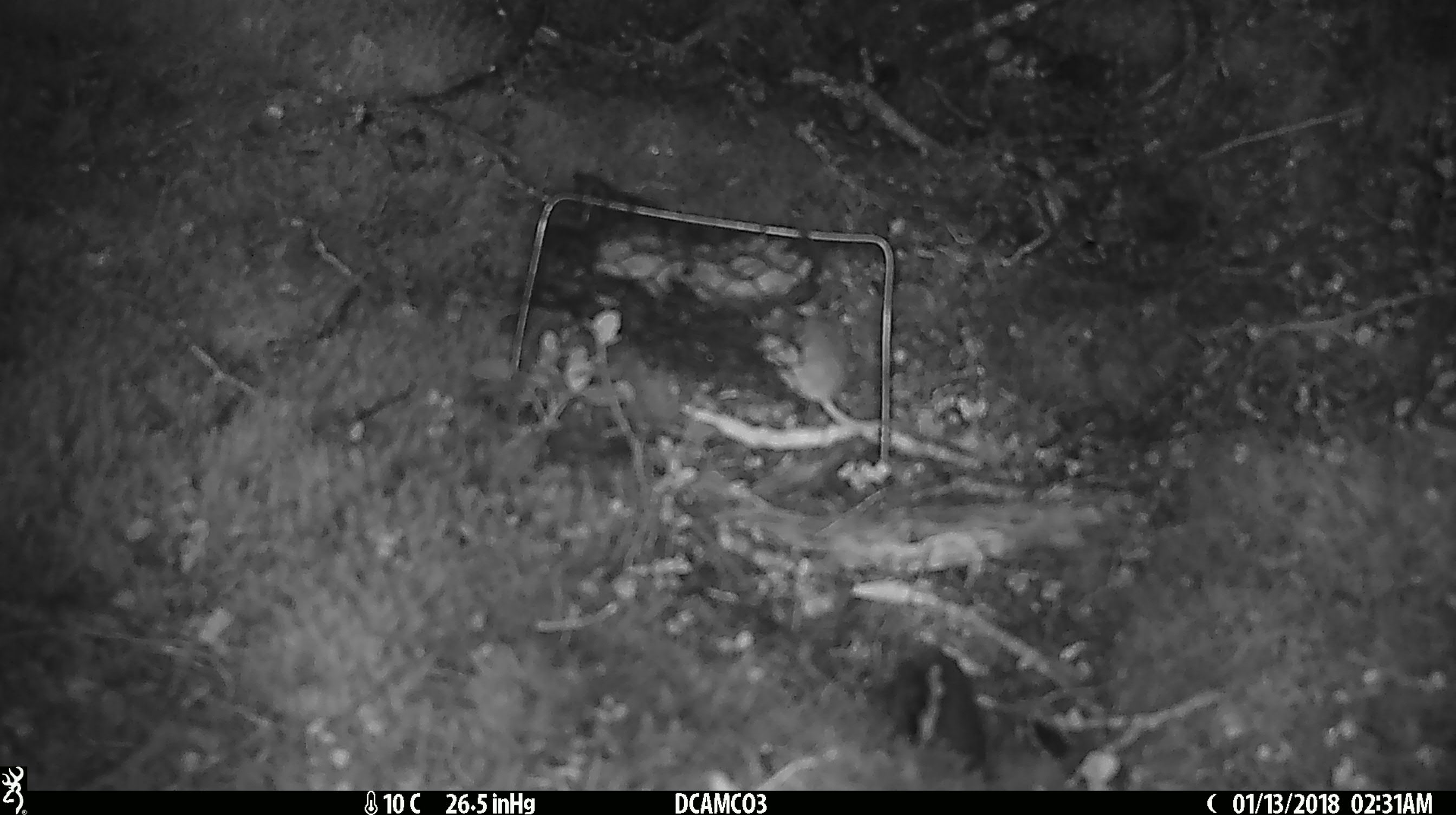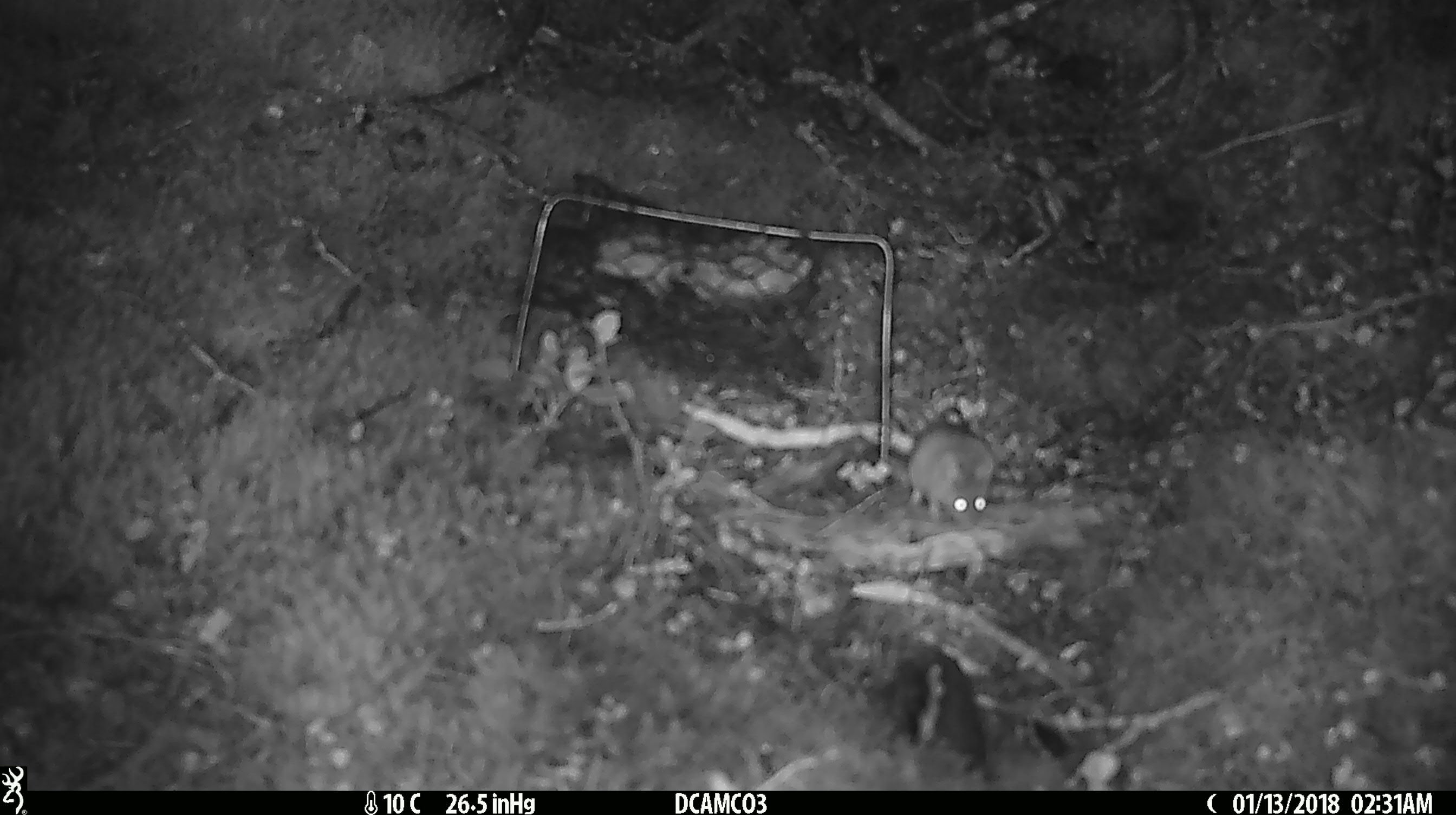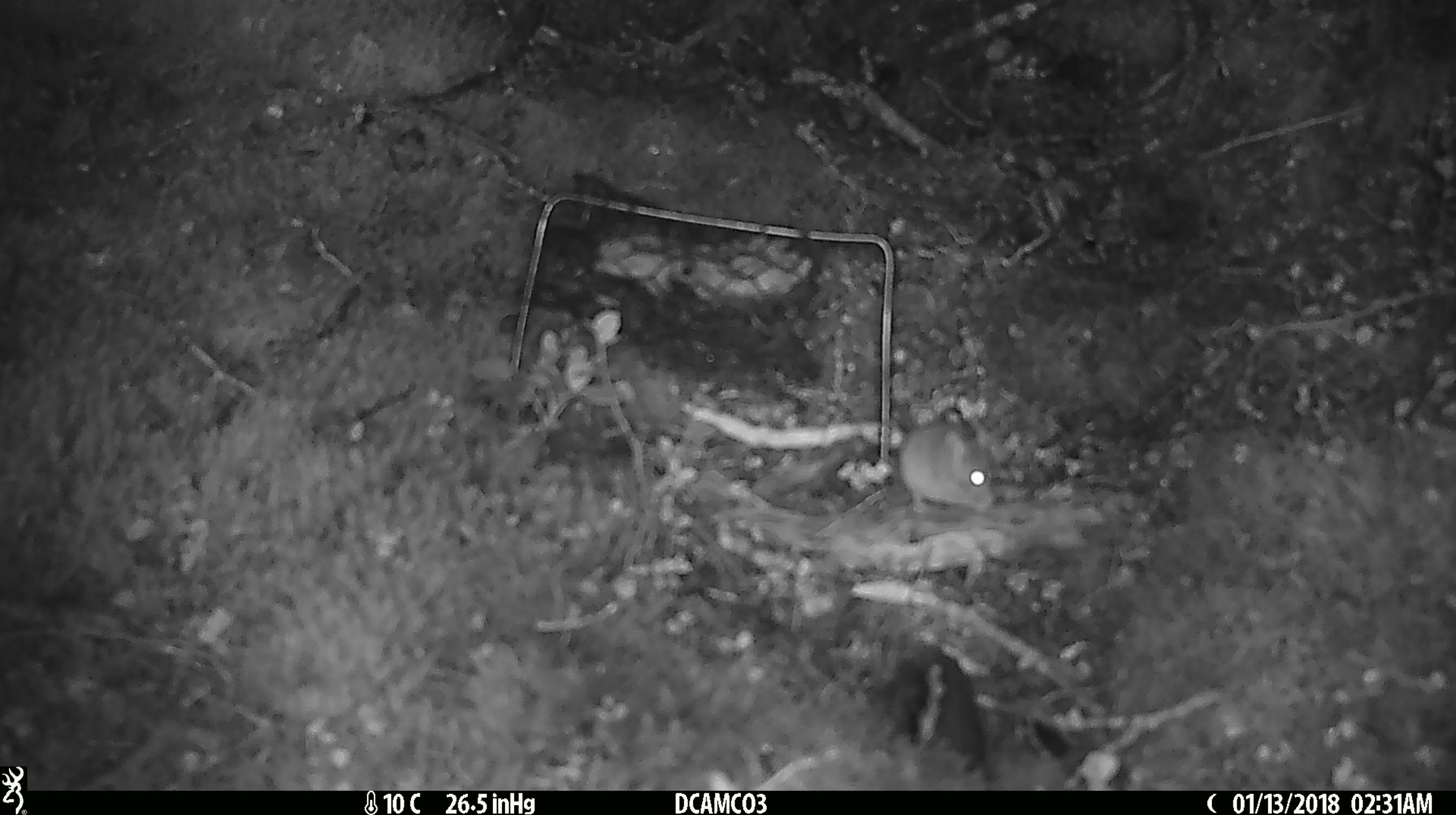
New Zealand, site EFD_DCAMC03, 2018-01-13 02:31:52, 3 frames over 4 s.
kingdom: Animalia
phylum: Chordata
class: Mammalia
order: Rodentia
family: Muridae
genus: Mus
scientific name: Mus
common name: mouse